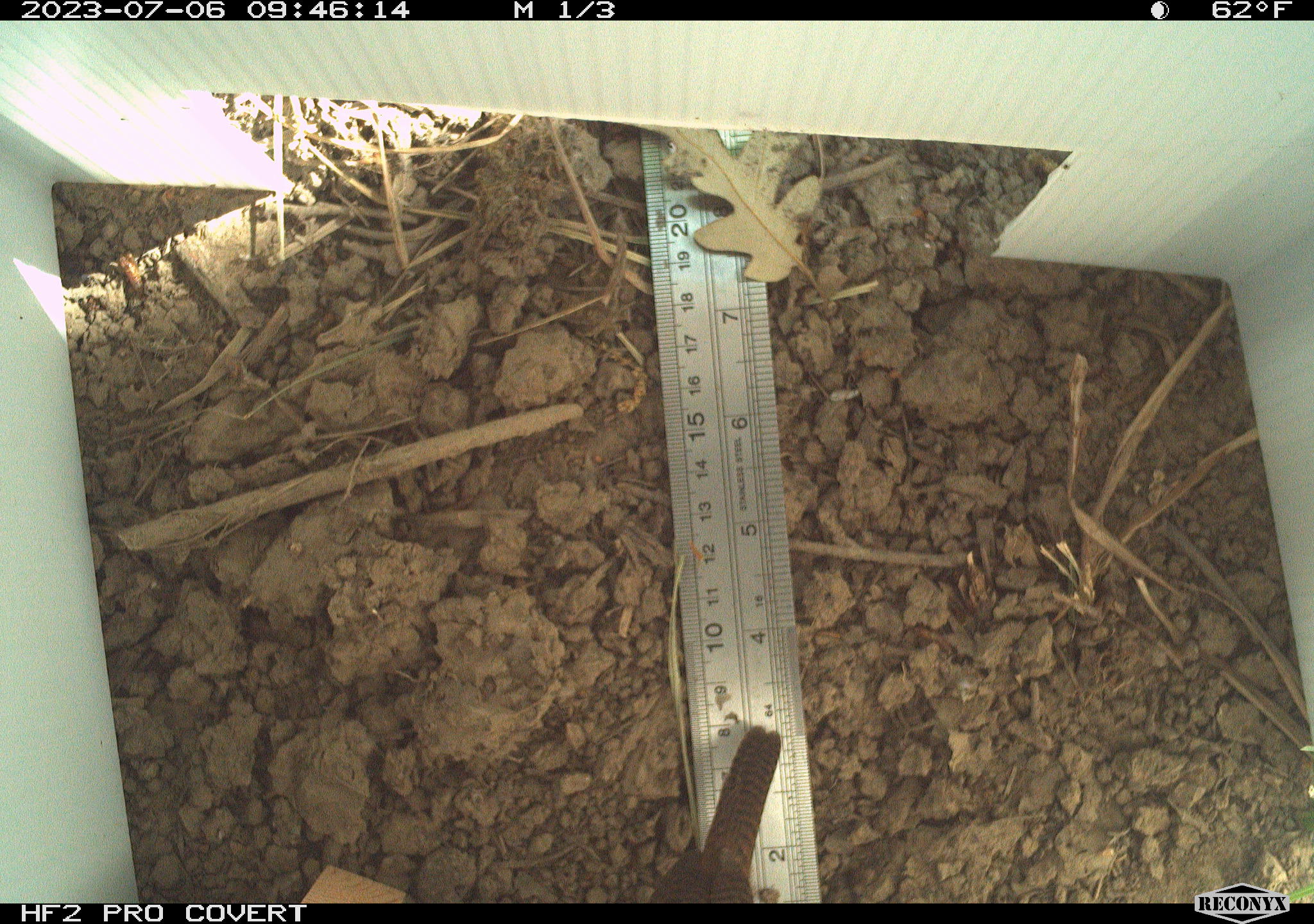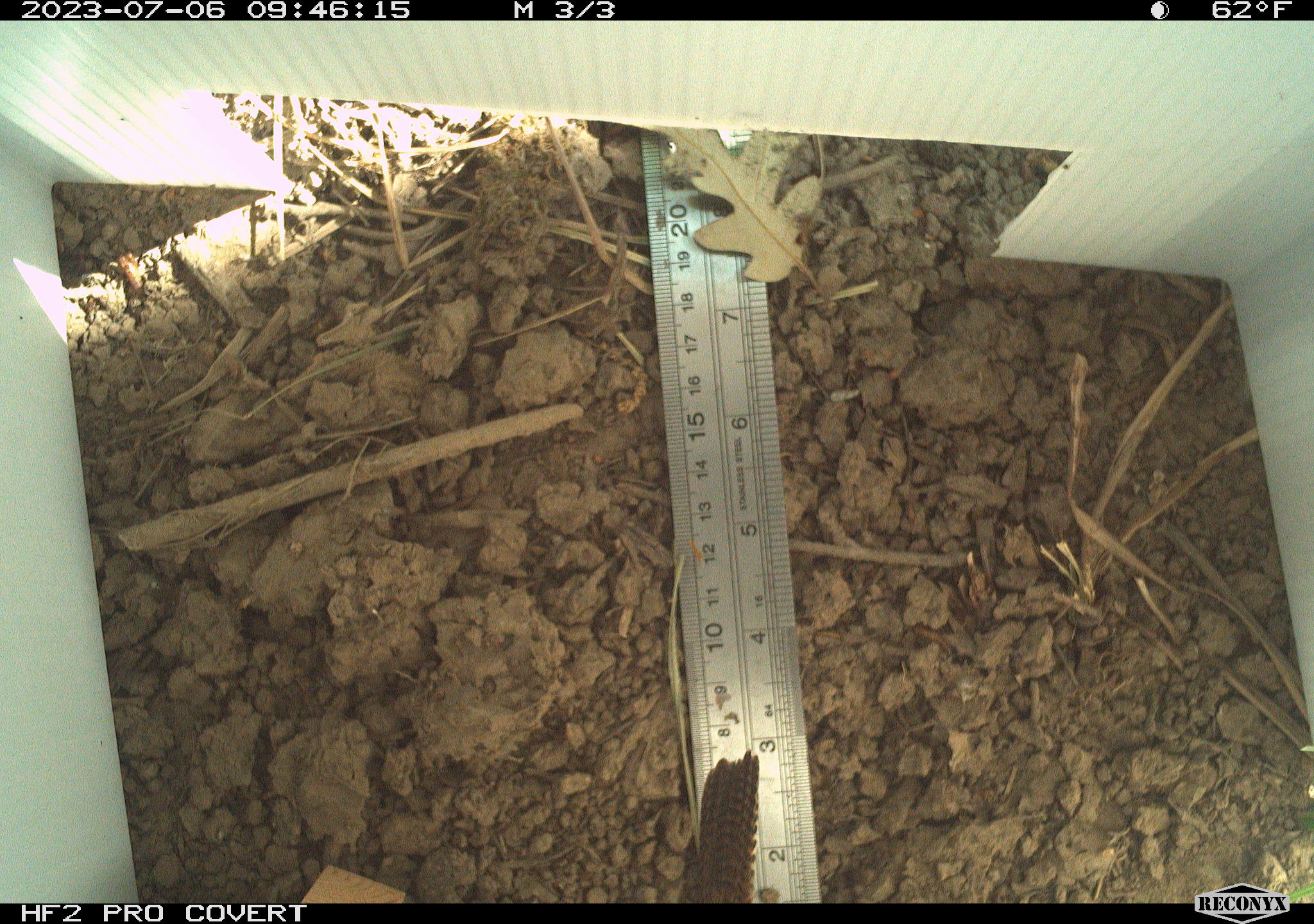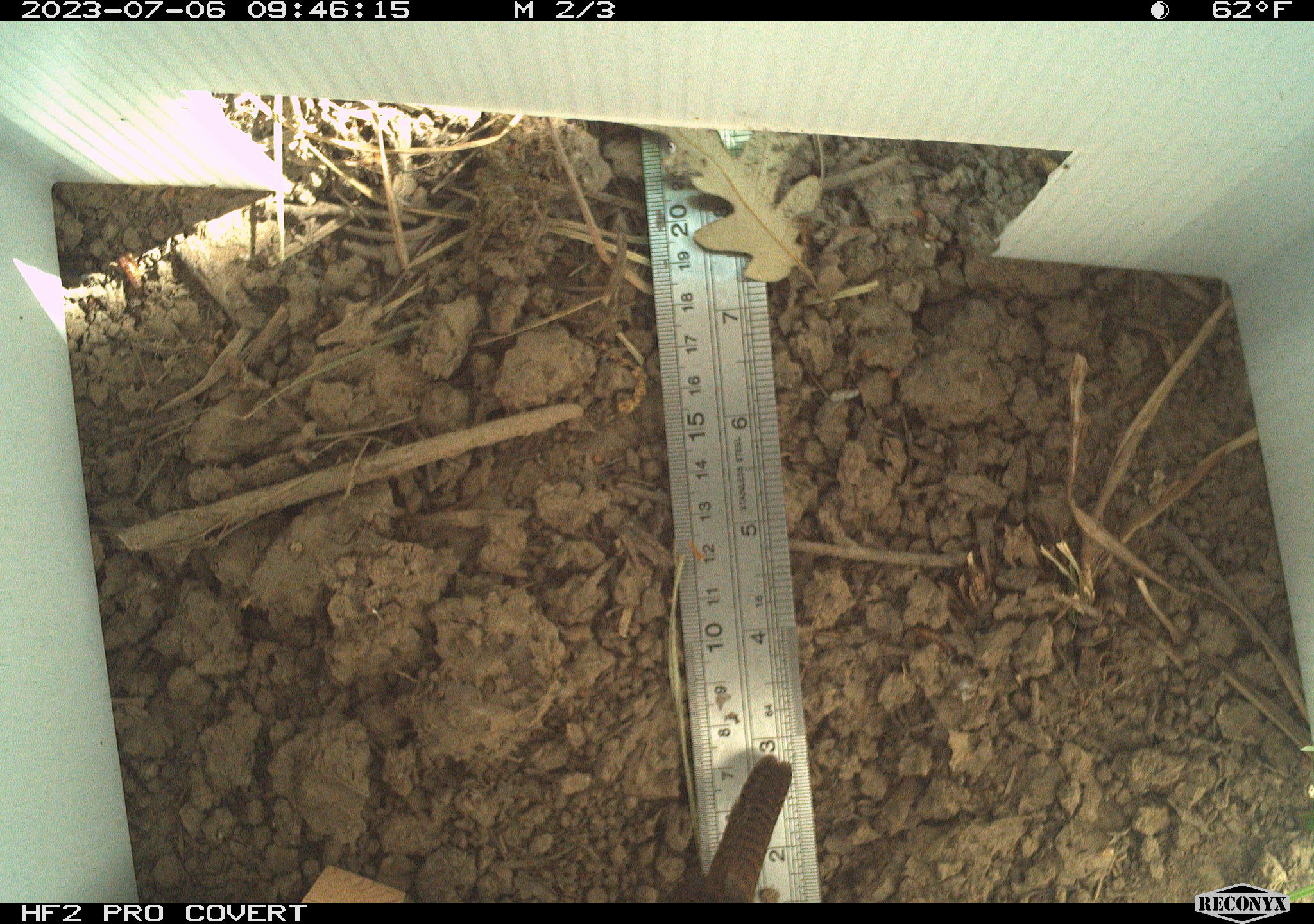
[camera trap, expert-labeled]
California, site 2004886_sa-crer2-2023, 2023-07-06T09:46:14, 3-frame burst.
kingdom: Animalia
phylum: Chordata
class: Aves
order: Passeriformes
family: Troglodytidae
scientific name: Troglodytidae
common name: wren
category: troglodytidae family